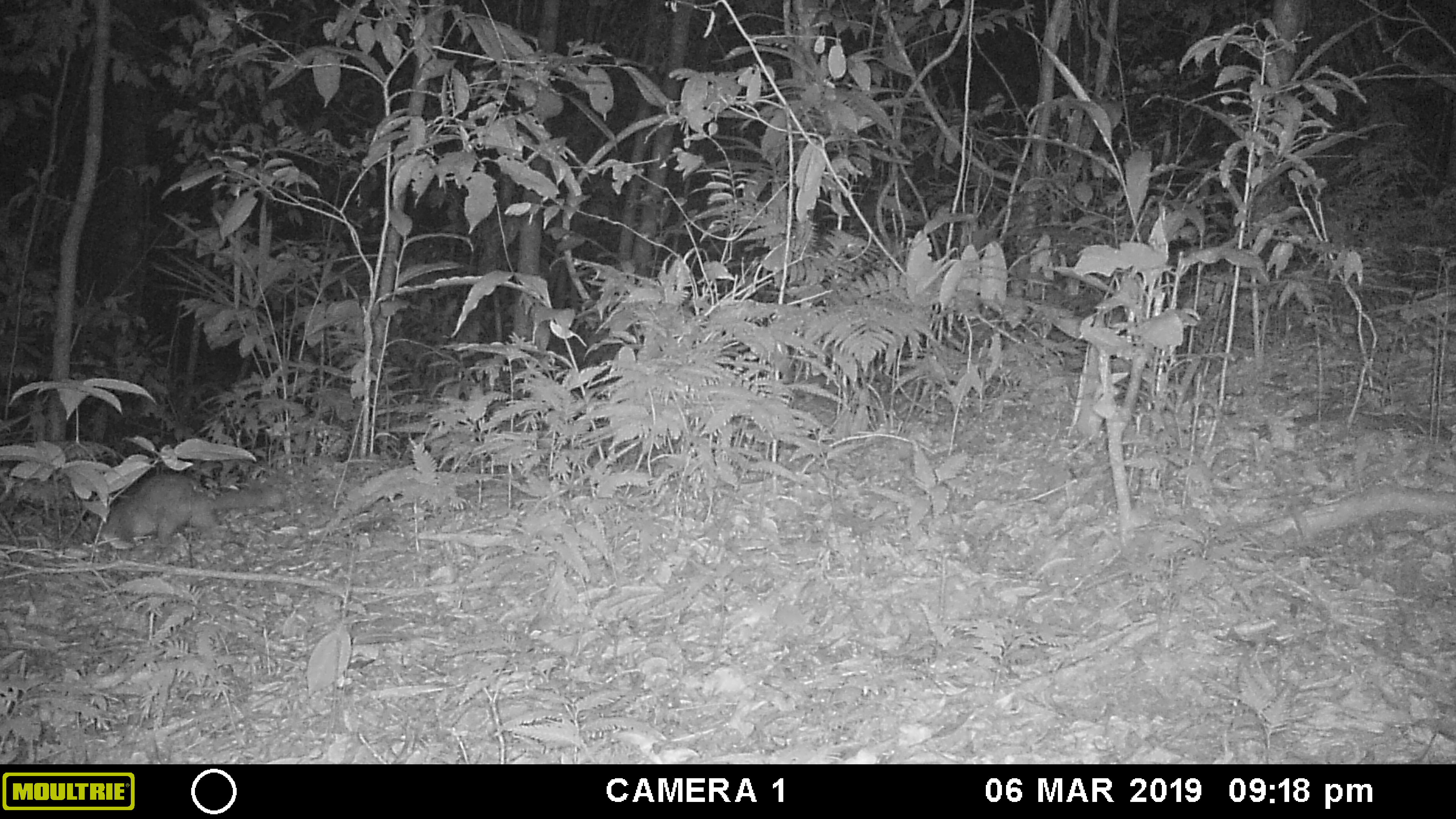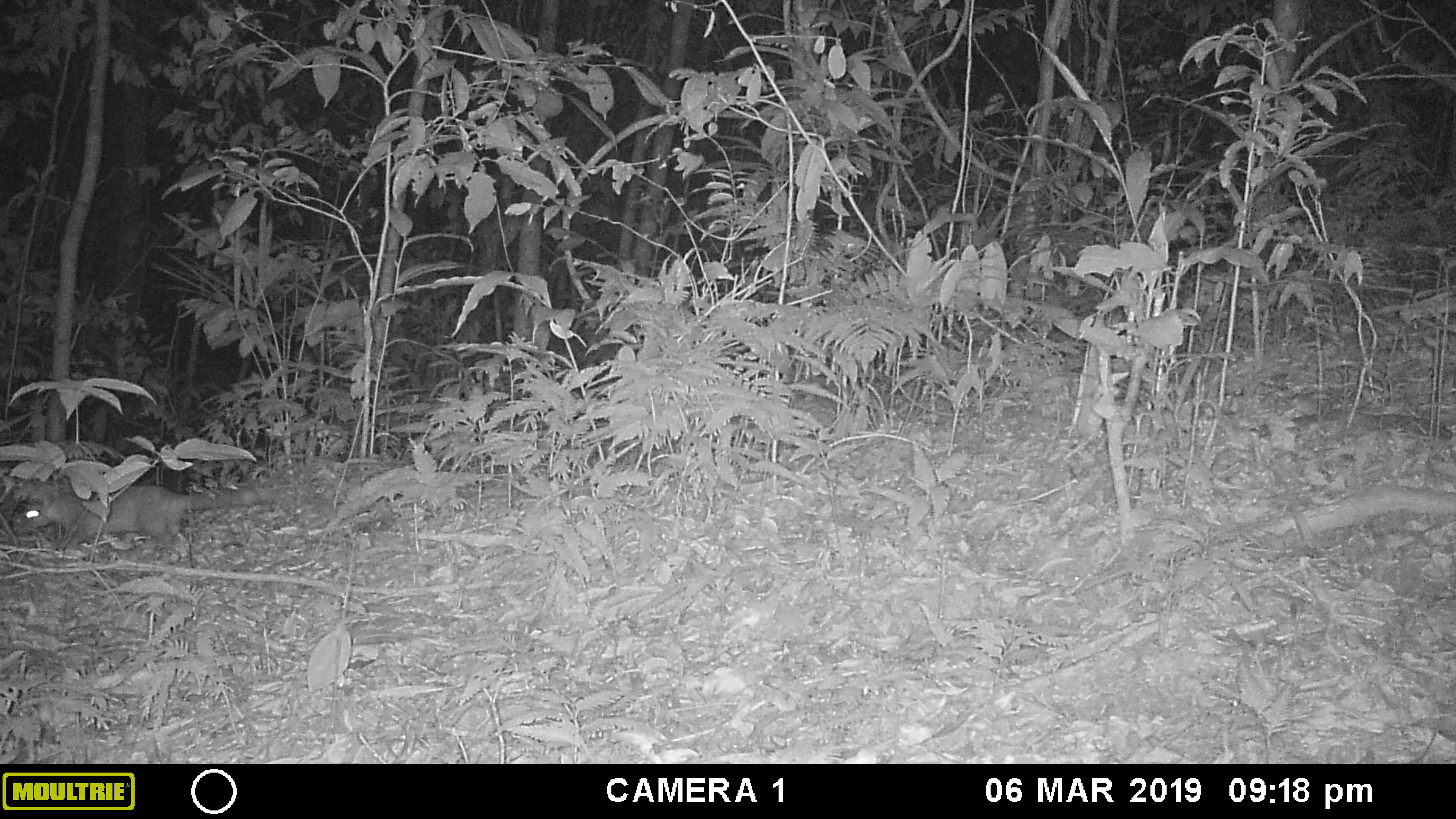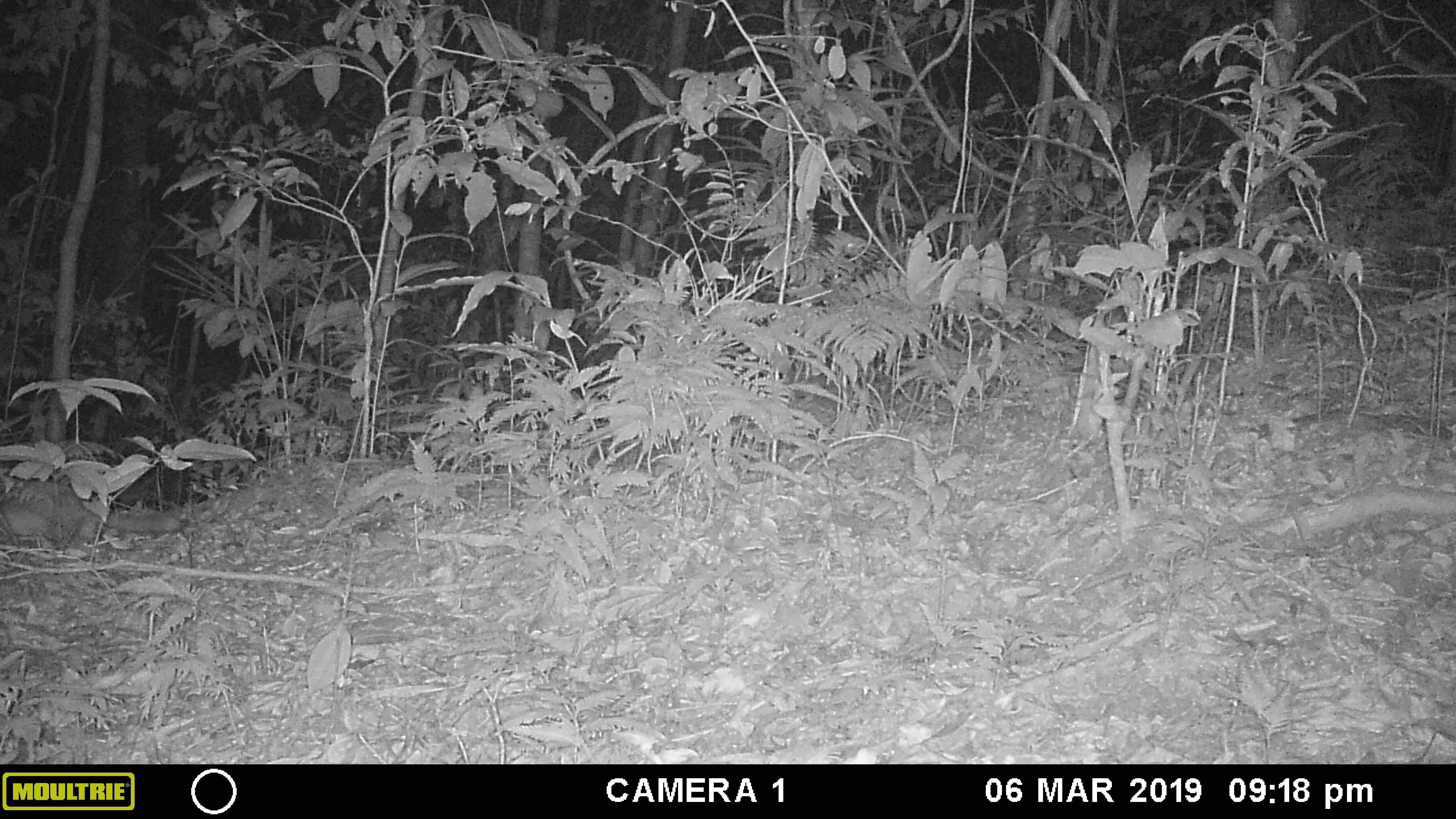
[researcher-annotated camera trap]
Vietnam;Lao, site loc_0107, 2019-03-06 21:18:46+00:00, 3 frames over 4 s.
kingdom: Animalia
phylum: Chordata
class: Mammalia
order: Primates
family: Cercopithecidae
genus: Macaca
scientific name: Macaca nemestrina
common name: pig-tailed macaque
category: pig tailed macaque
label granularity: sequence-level